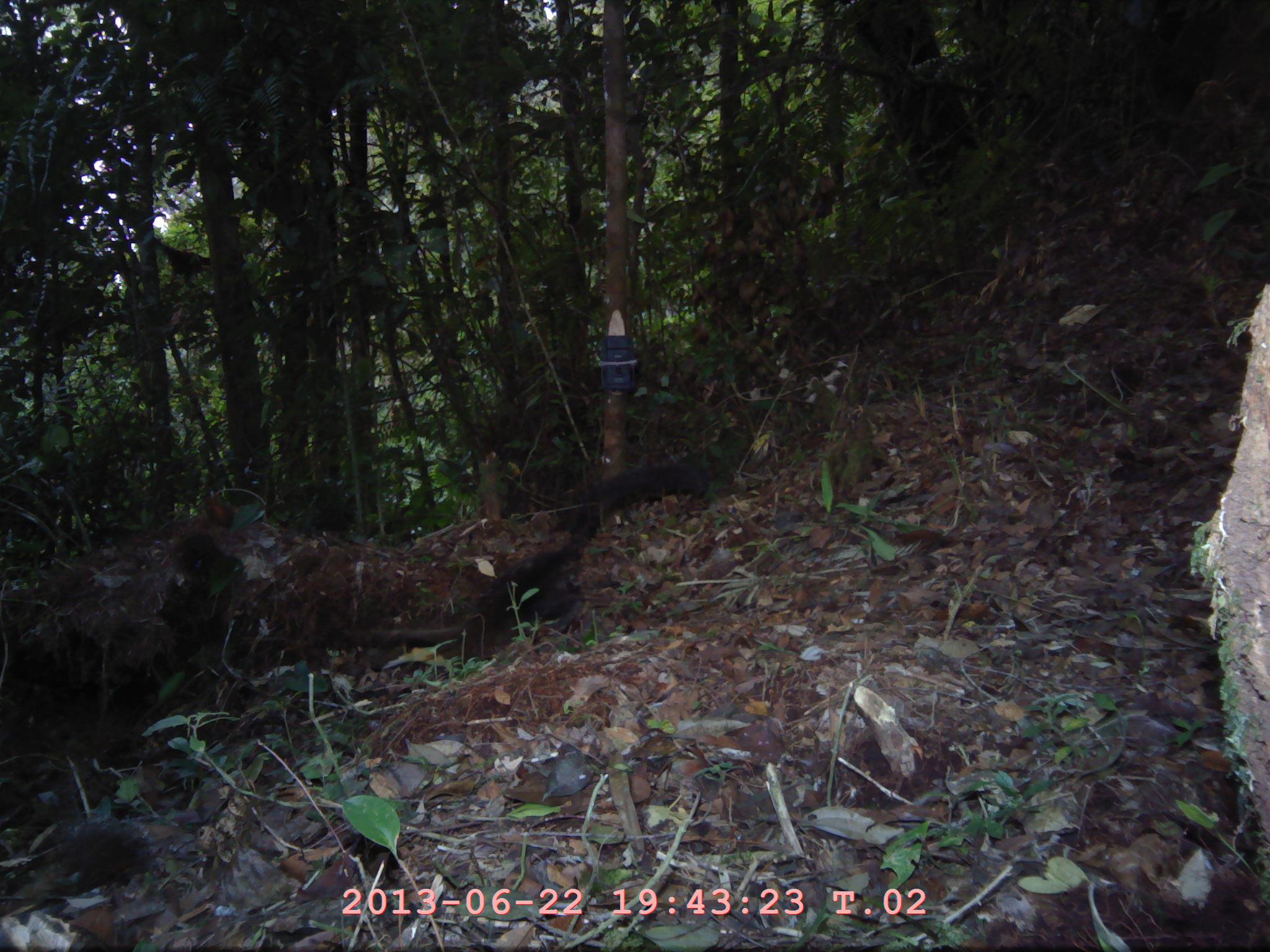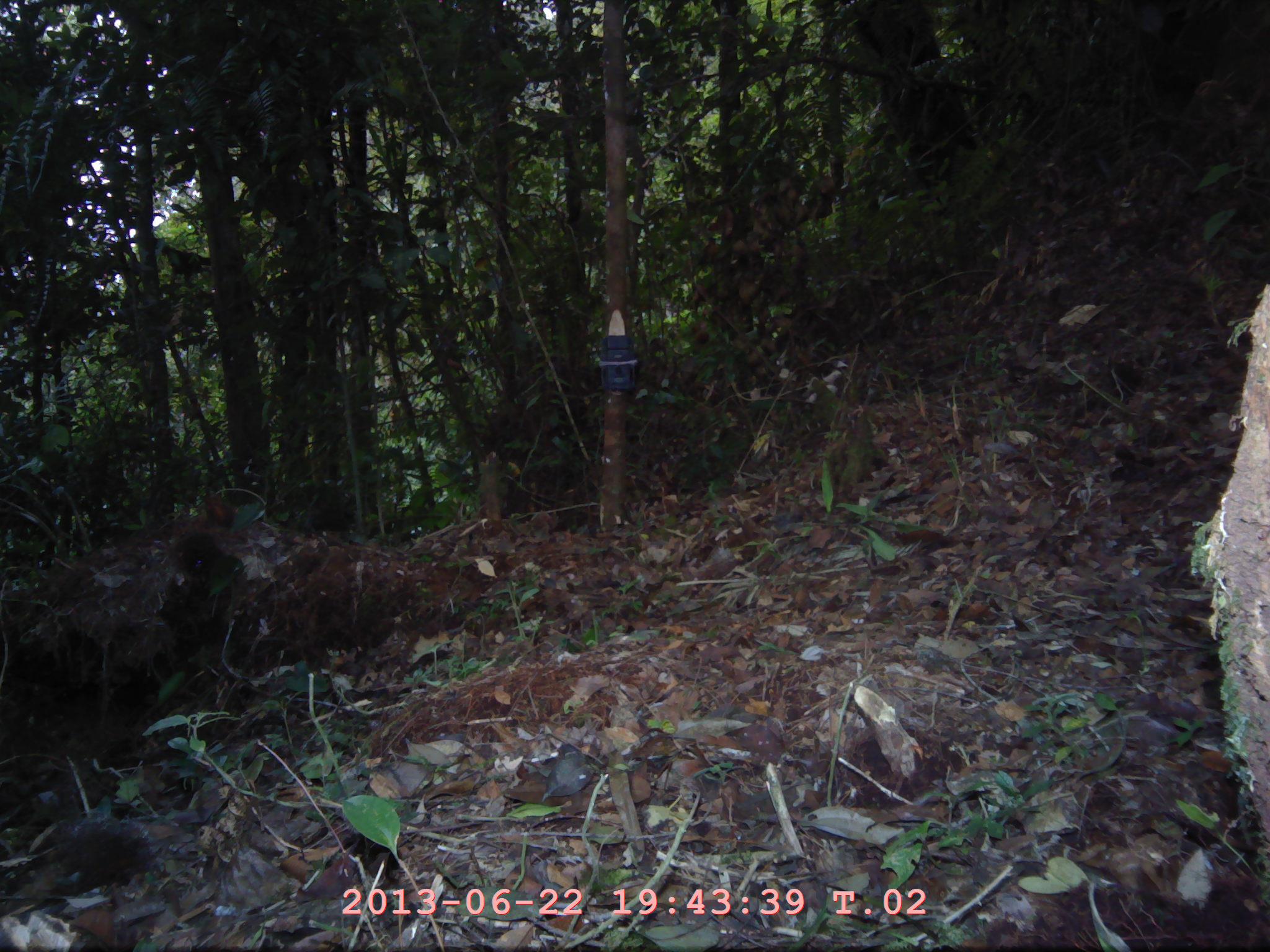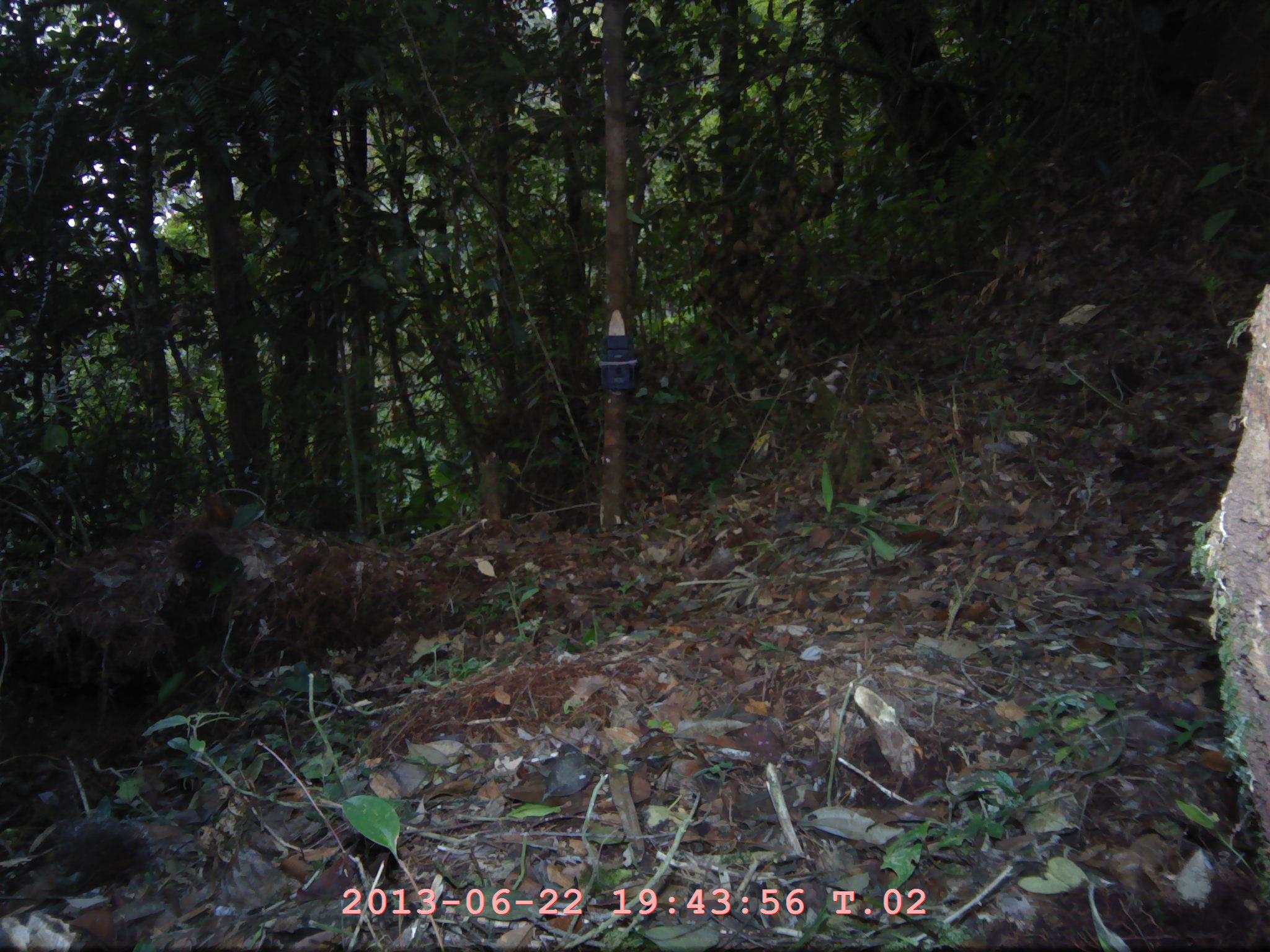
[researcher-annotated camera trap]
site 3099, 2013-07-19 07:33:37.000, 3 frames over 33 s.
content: unidentified animal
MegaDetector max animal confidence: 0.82